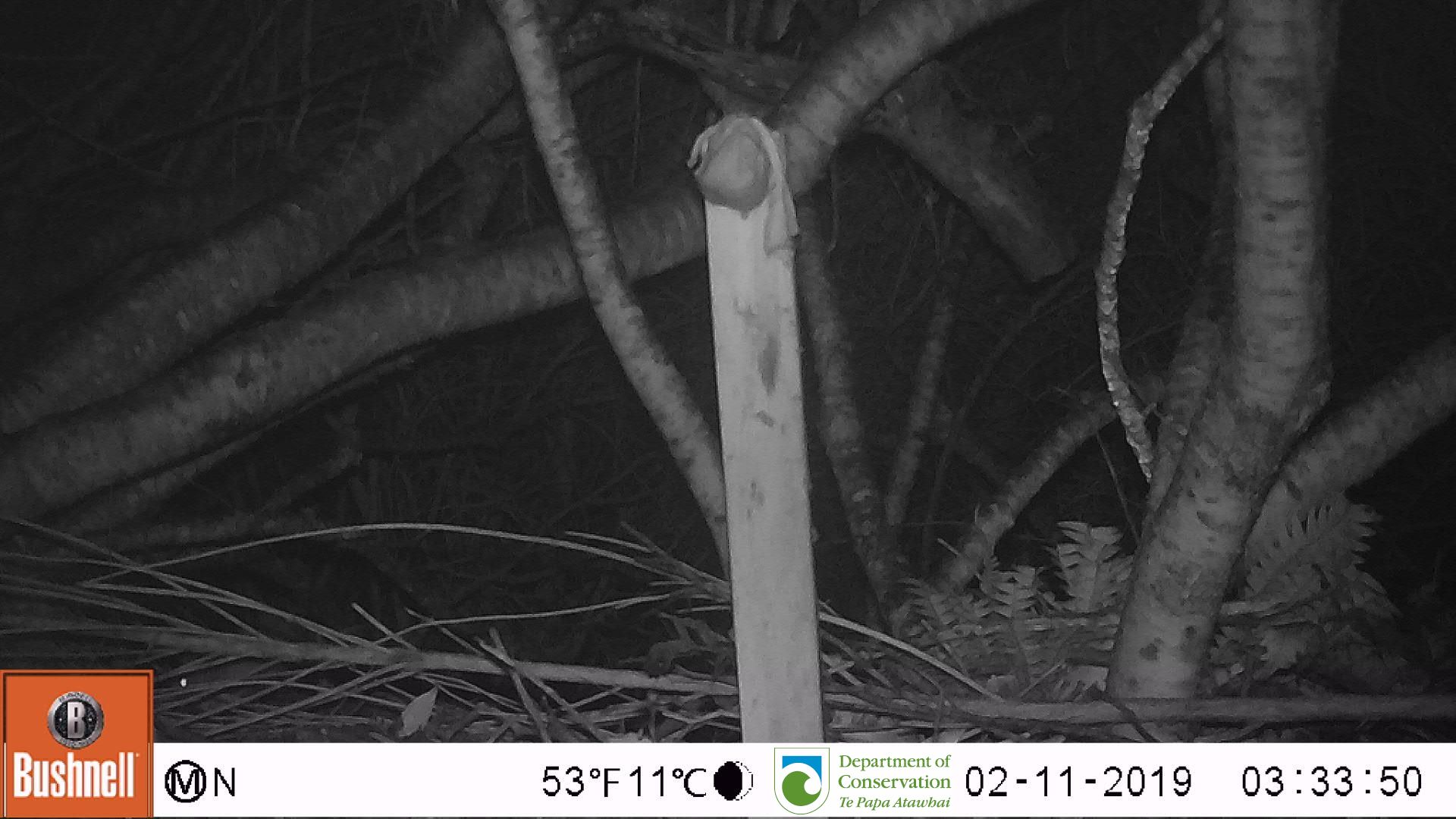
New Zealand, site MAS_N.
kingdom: Animalia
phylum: Chordata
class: Mammalia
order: Rodentia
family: Muridae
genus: Mus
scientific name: Mus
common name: mouse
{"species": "mouse (Mus)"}